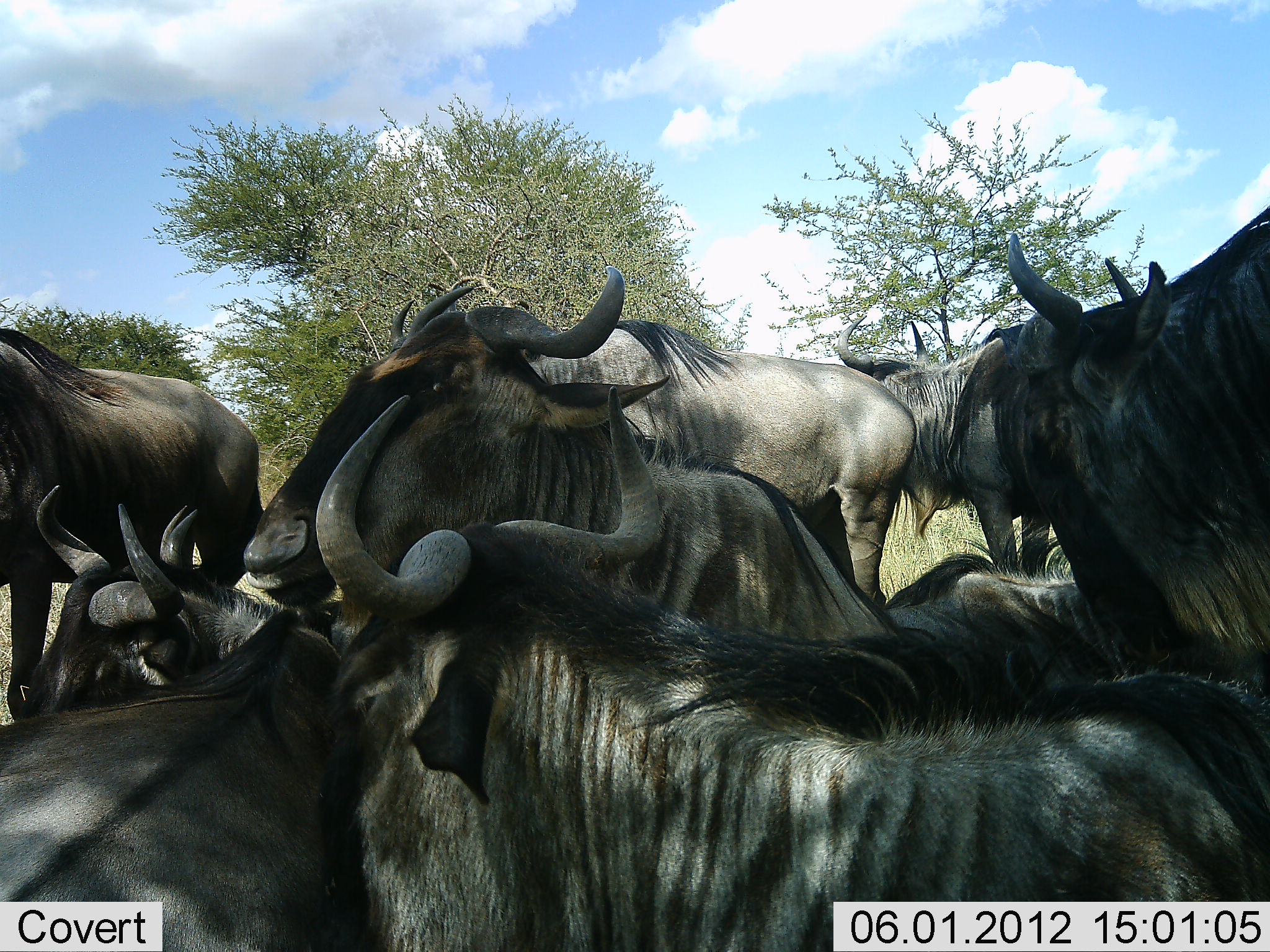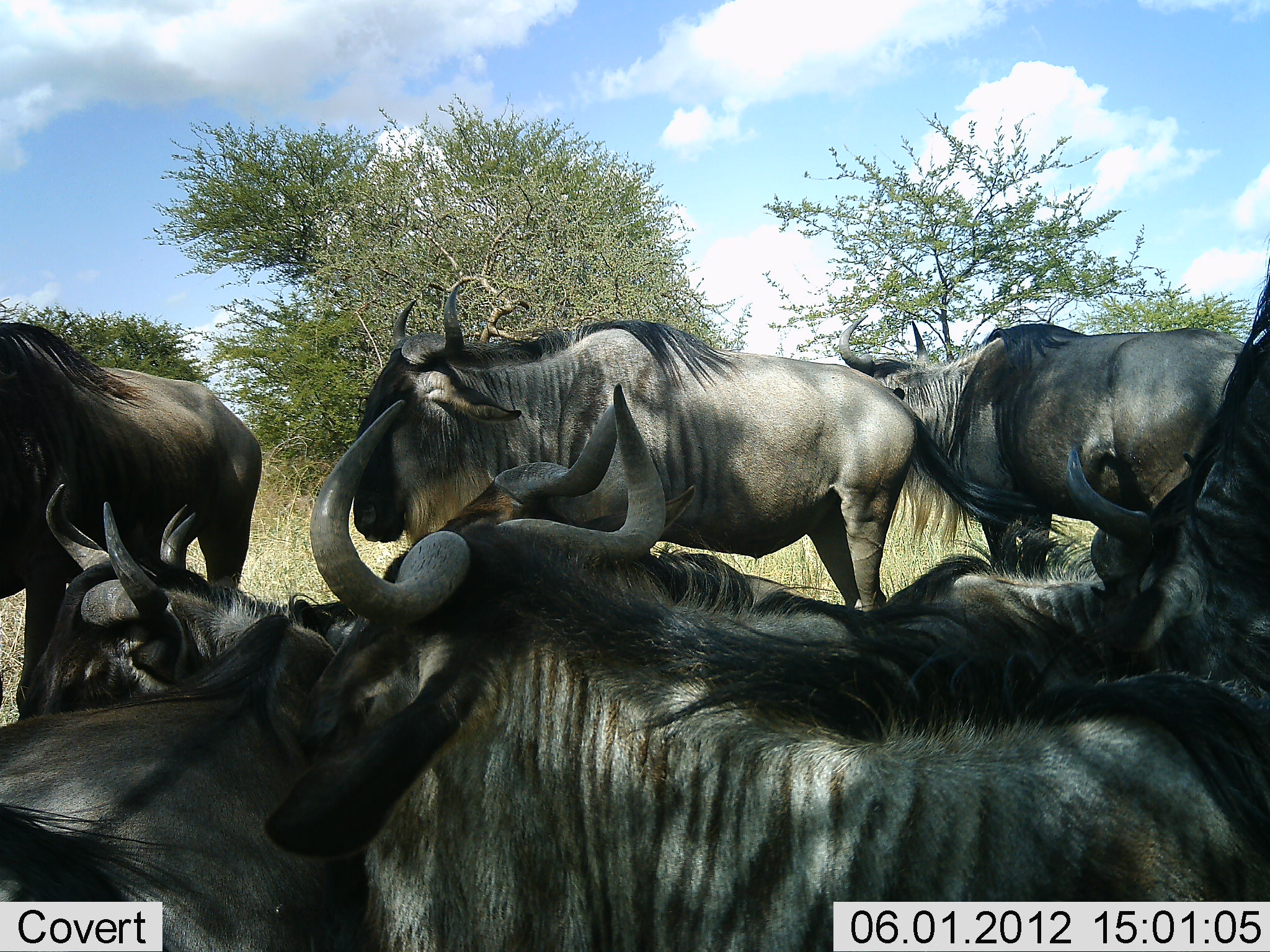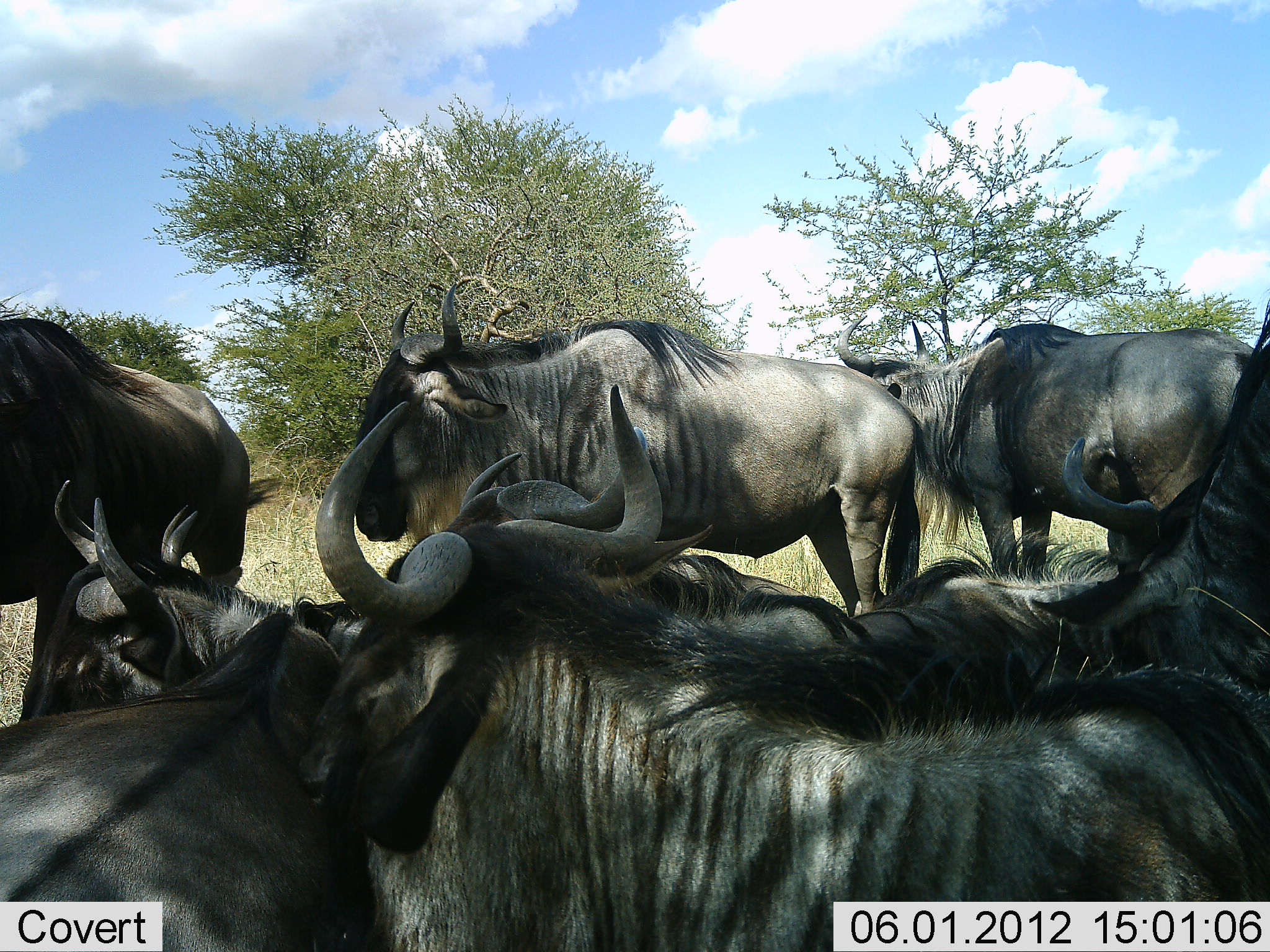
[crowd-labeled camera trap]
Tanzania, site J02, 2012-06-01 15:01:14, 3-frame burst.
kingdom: Animalia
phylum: Chordata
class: Mammalia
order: Artiodactyla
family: Bovidae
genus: Connochaetes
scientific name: Connochaetes taurinus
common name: blue wildebeest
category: wildebeest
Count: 8.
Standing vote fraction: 80%.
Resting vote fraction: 90%.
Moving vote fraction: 0%.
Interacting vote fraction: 0%.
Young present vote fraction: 0%.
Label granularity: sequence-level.